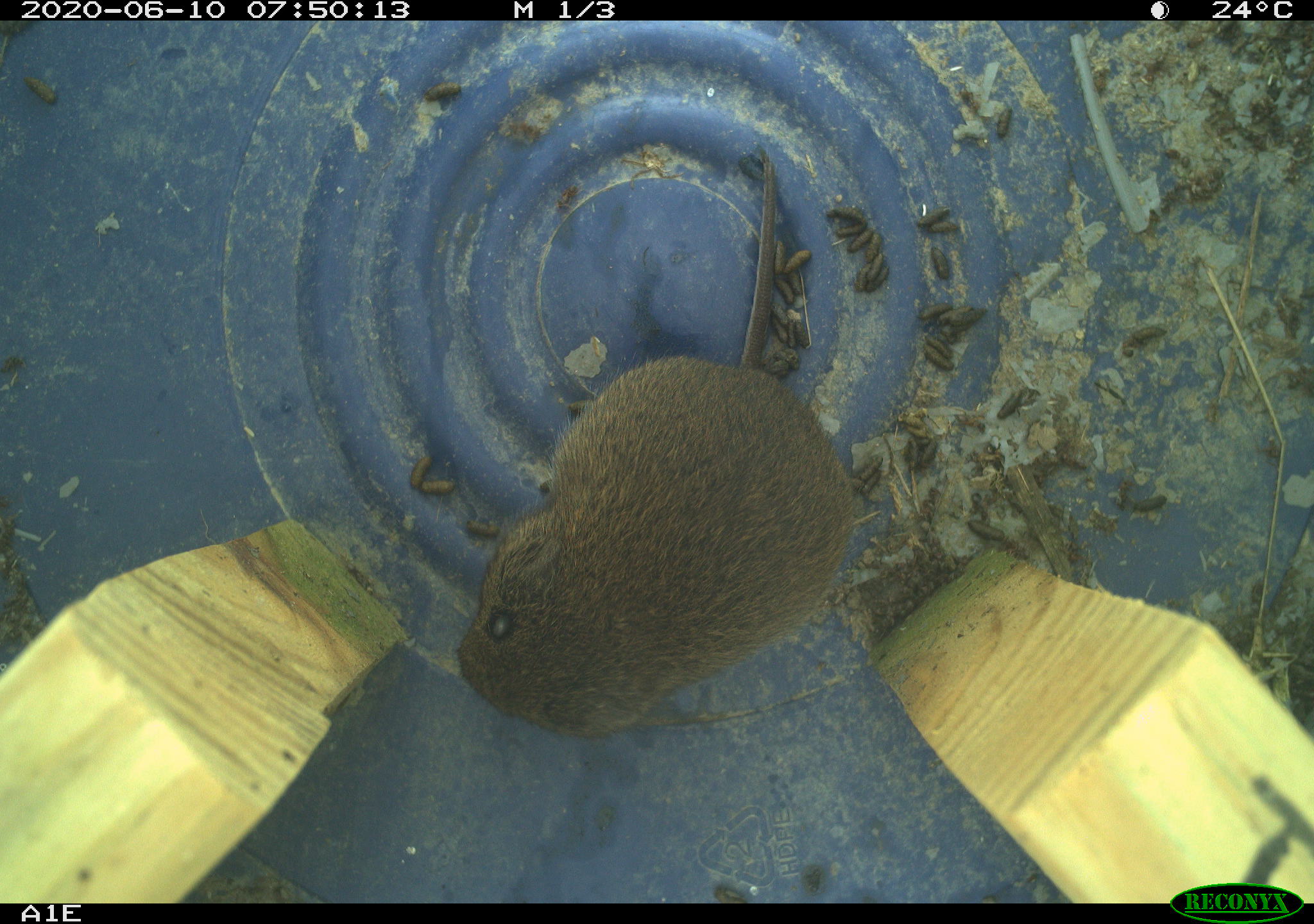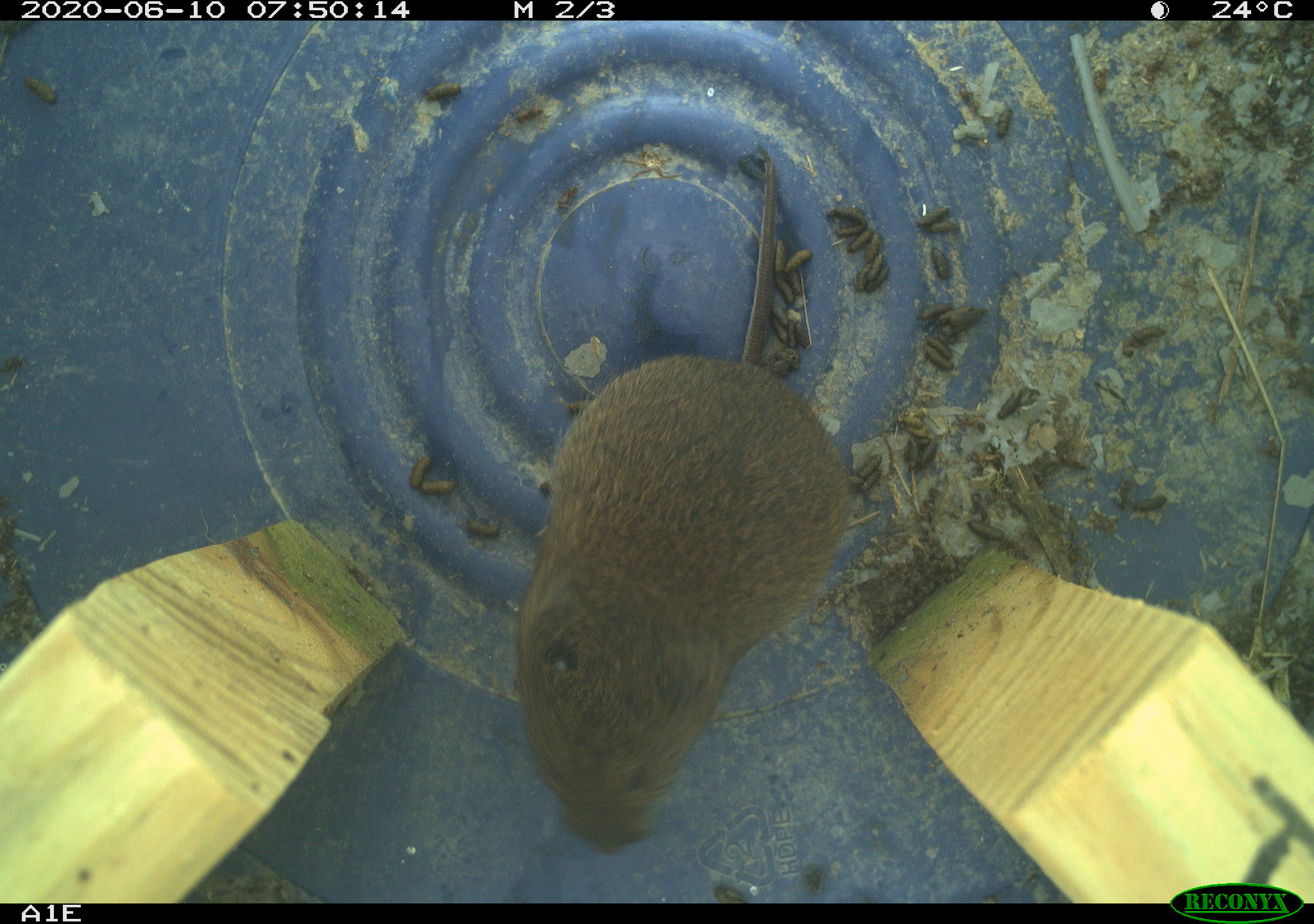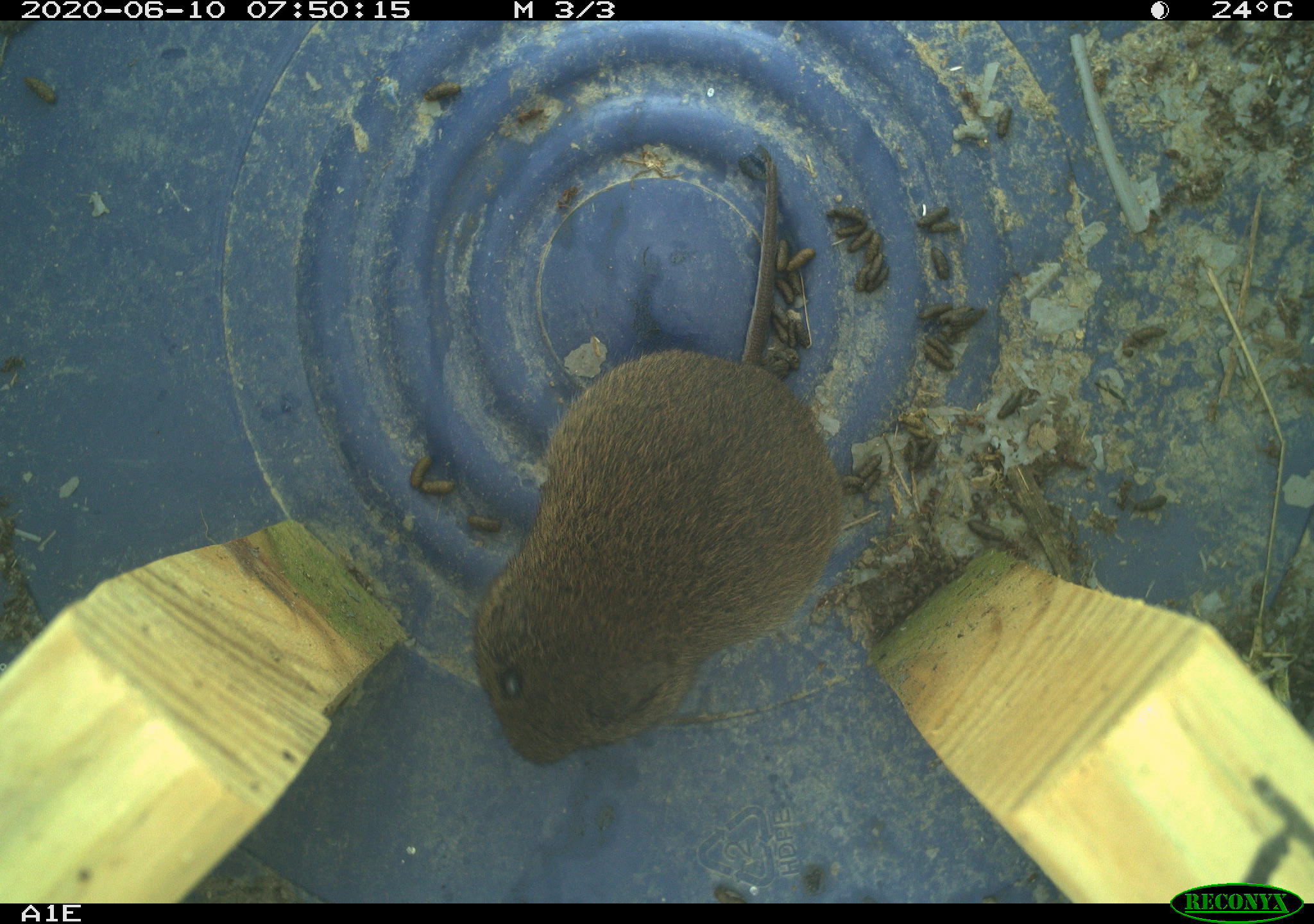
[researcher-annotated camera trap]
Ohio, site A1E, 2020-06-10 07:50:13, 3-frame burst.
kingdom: Animalia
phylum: Chordata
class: Mammalia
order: Rodentia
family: Cricetidae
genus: Microtus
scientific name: Microtus pennsylvanicus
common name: meadow vole